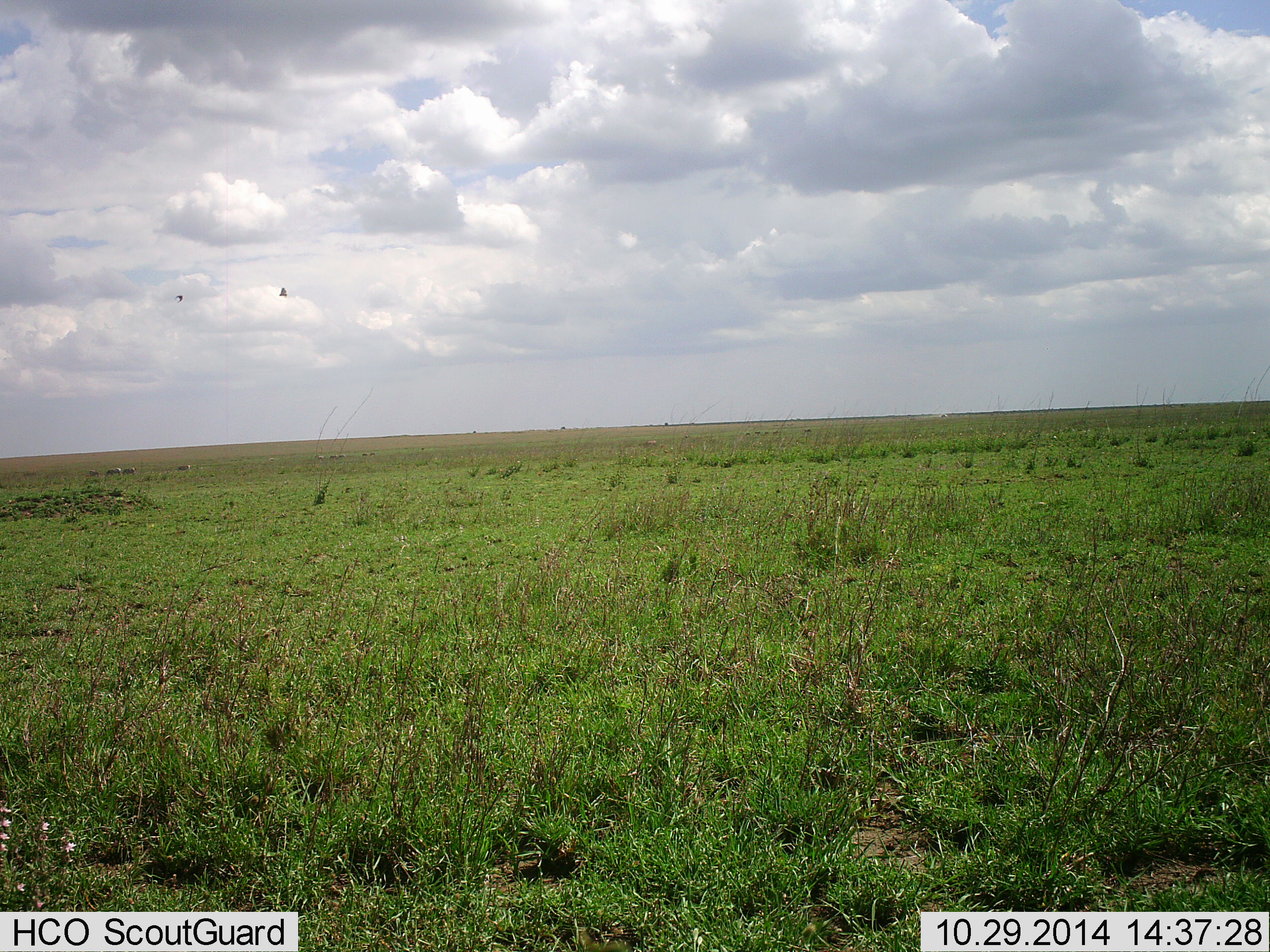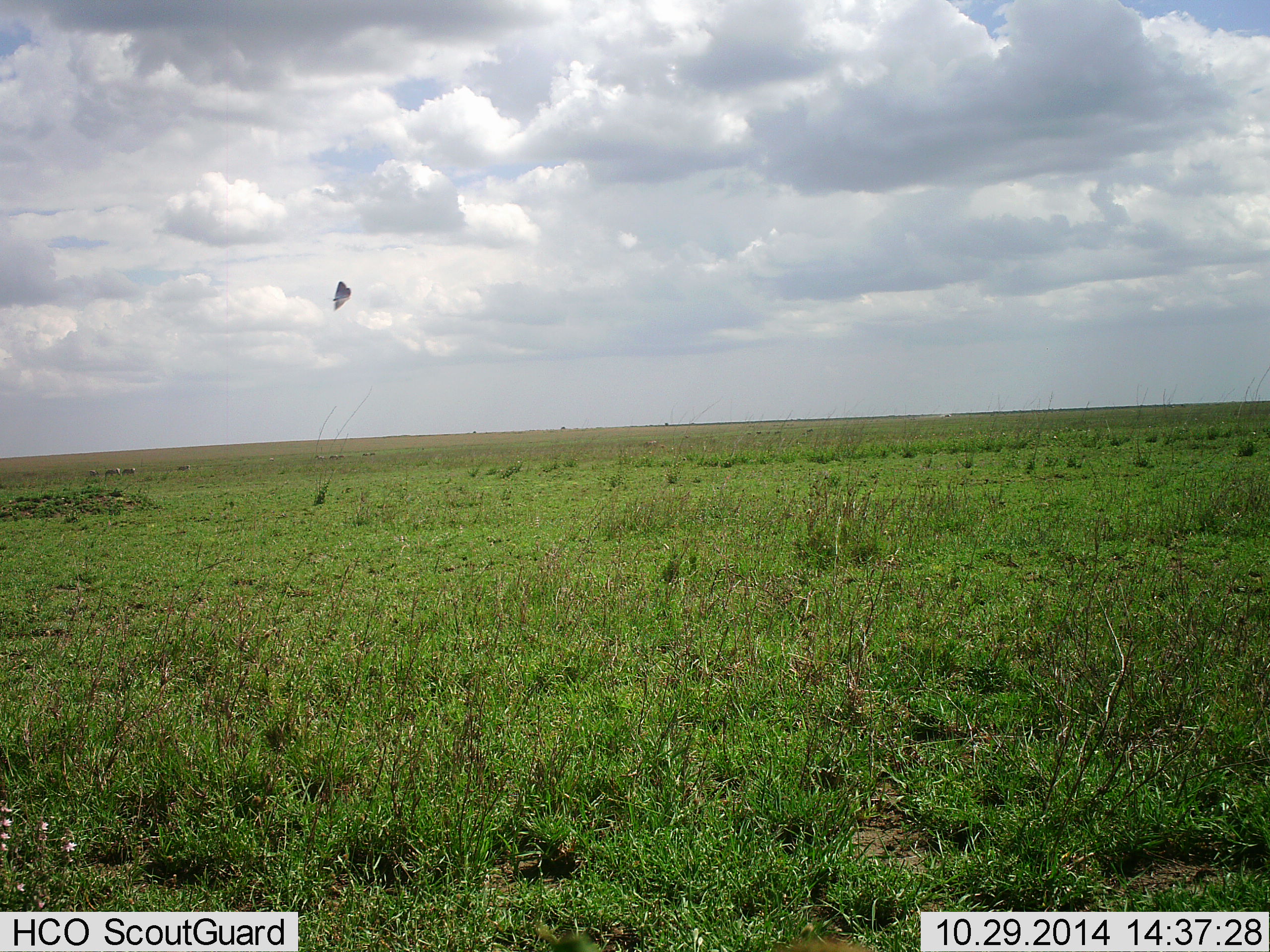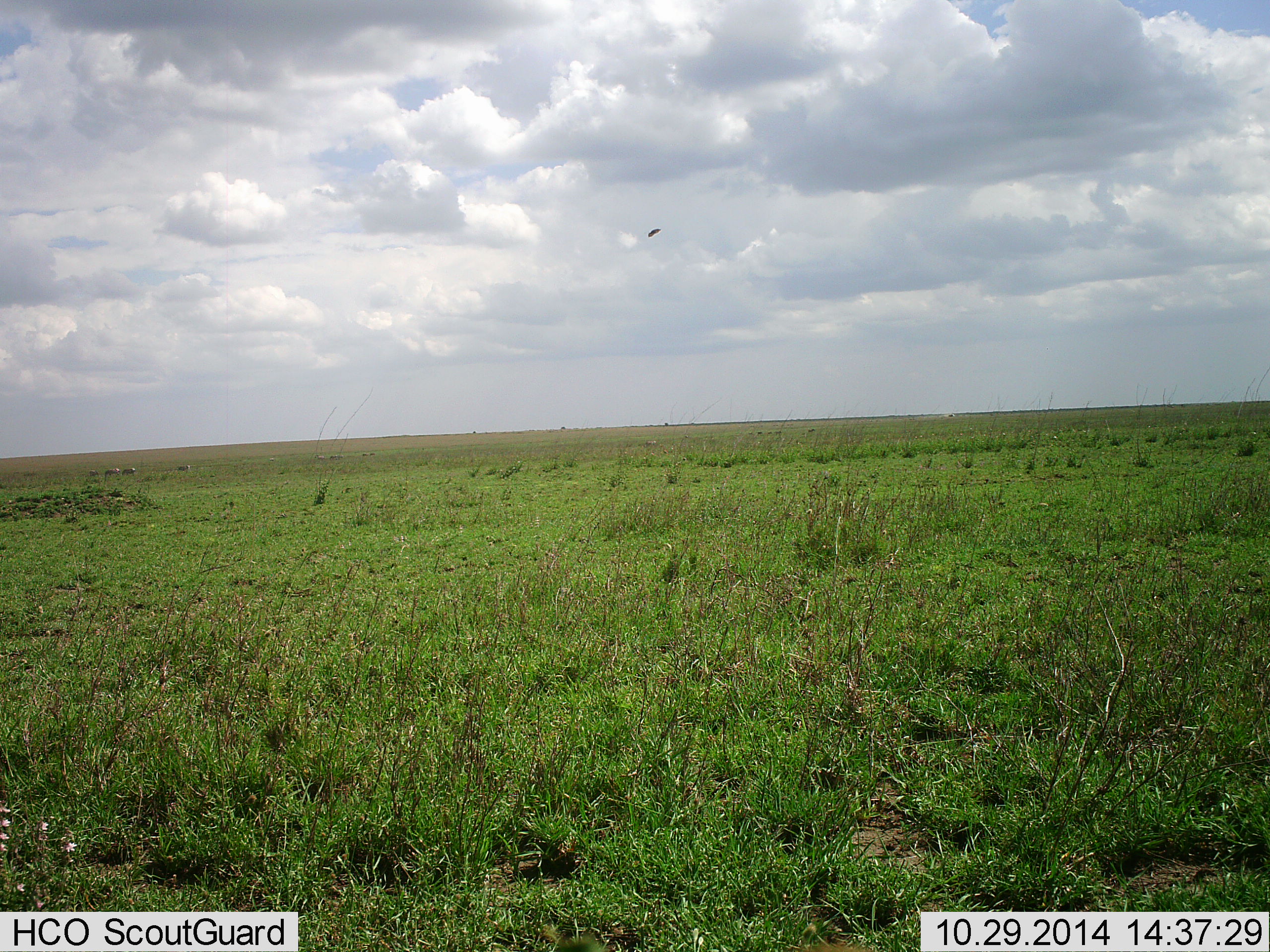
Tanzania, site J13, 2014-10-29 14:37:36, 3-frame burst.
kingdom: Animalia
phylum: Chordata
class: Aves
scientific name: Aves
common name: bird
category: otherbird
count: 2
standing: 0%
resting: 0%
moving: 100%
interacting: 0%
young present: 0%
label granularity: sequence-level